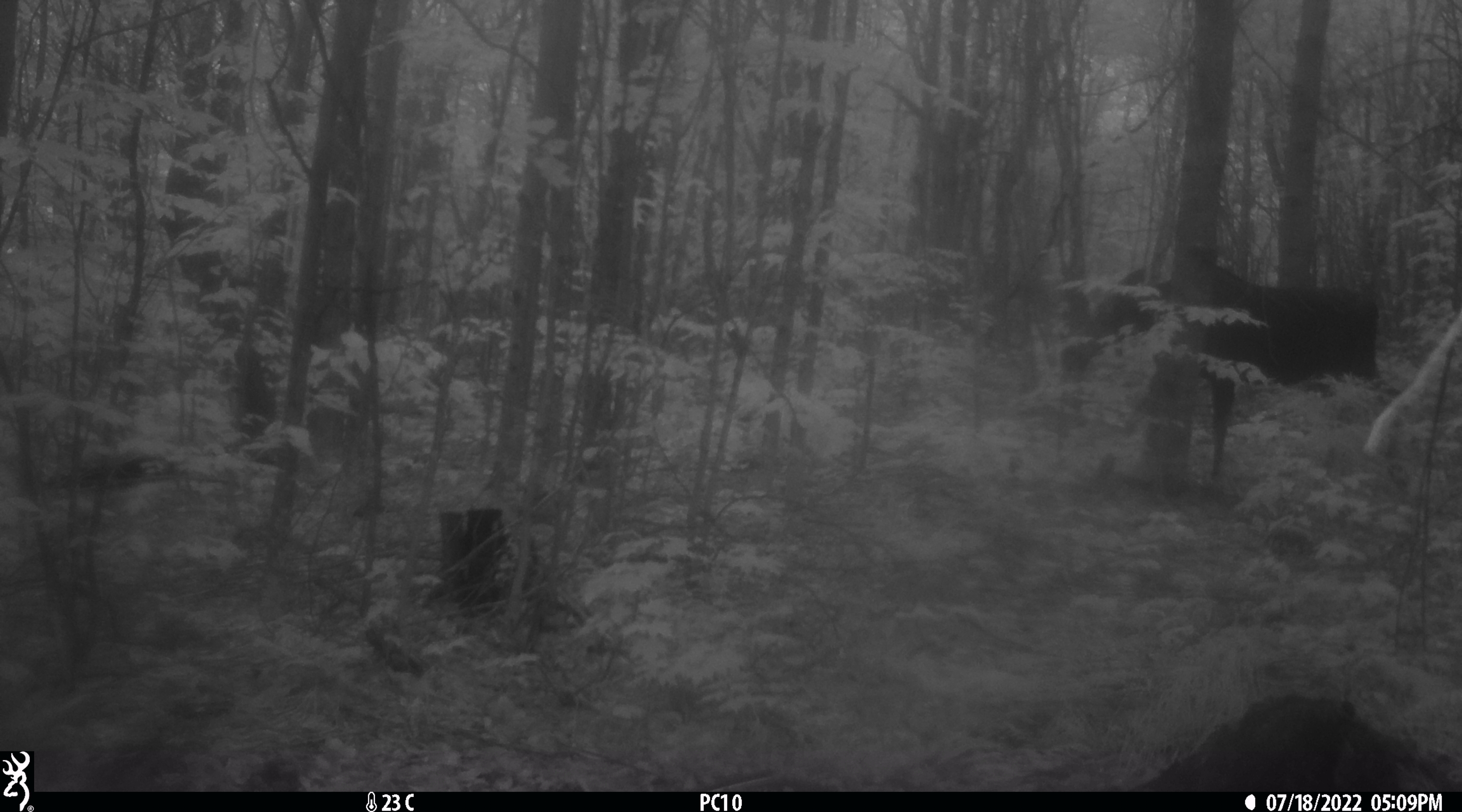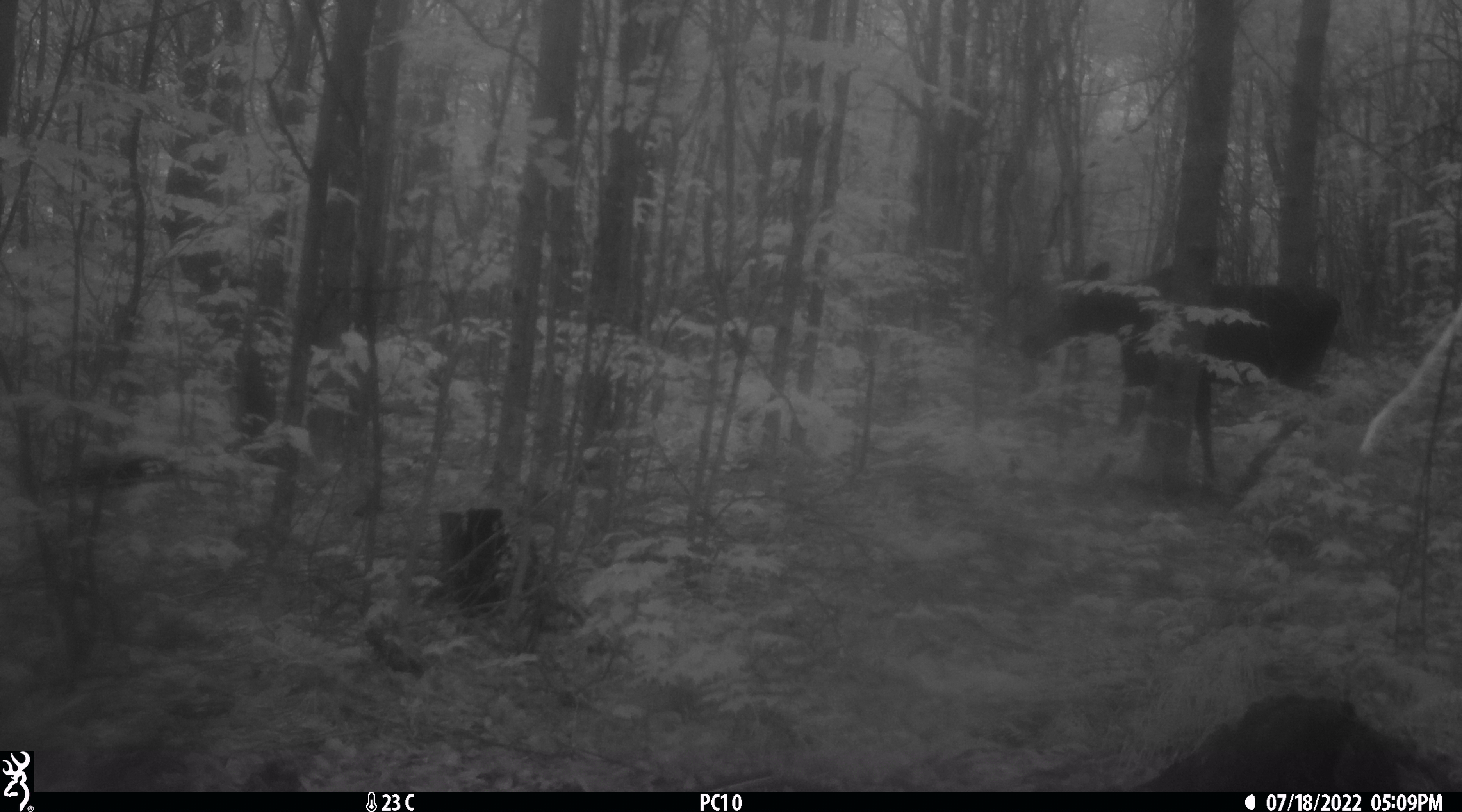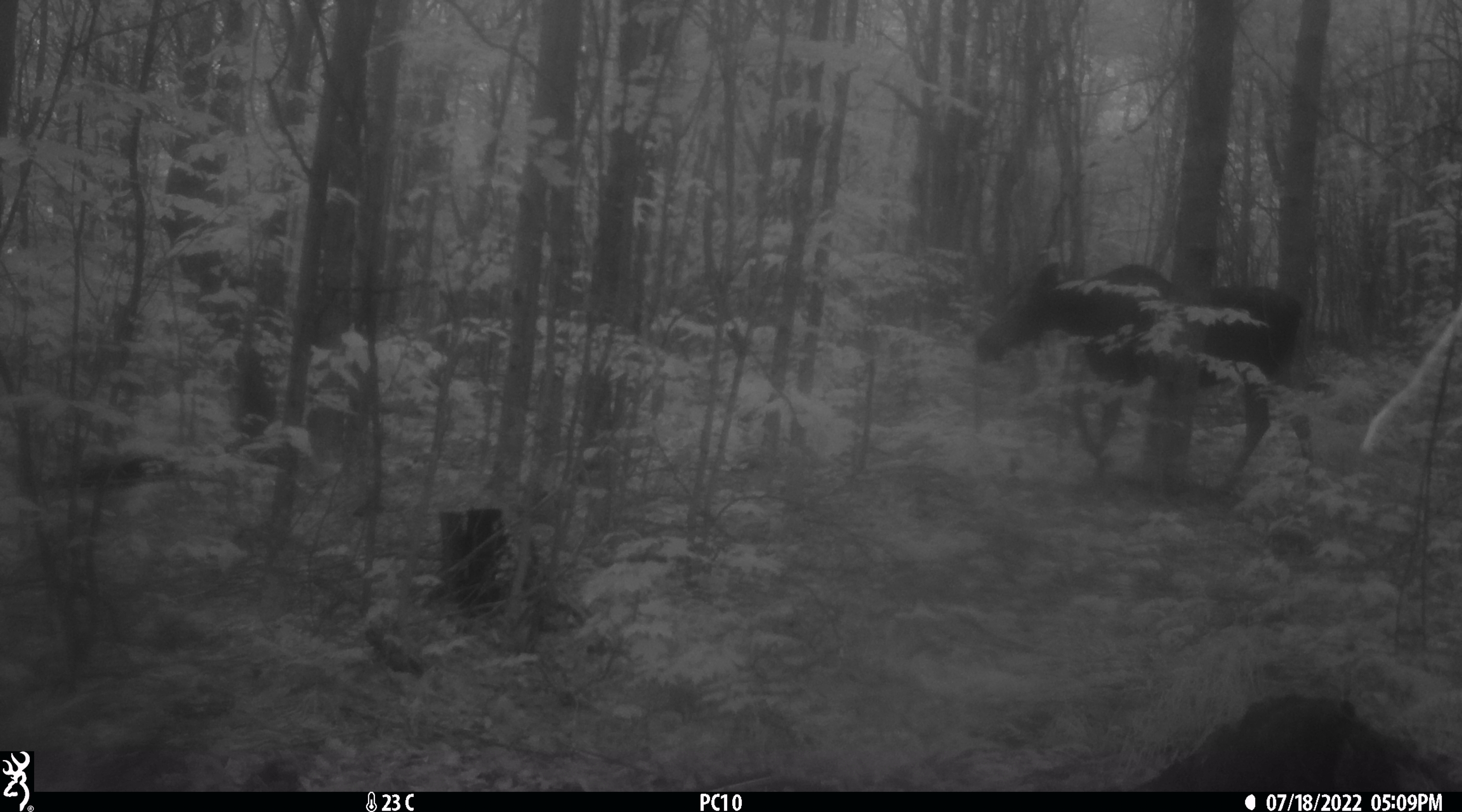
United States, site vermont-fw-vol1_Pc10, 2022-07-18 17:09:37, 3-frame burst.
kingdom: Animalia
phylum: Chordata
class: Mammalia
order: Artiodactyla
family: Cervidae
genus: Alces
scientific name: Alces alces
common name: moose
Moose (Alces alces).